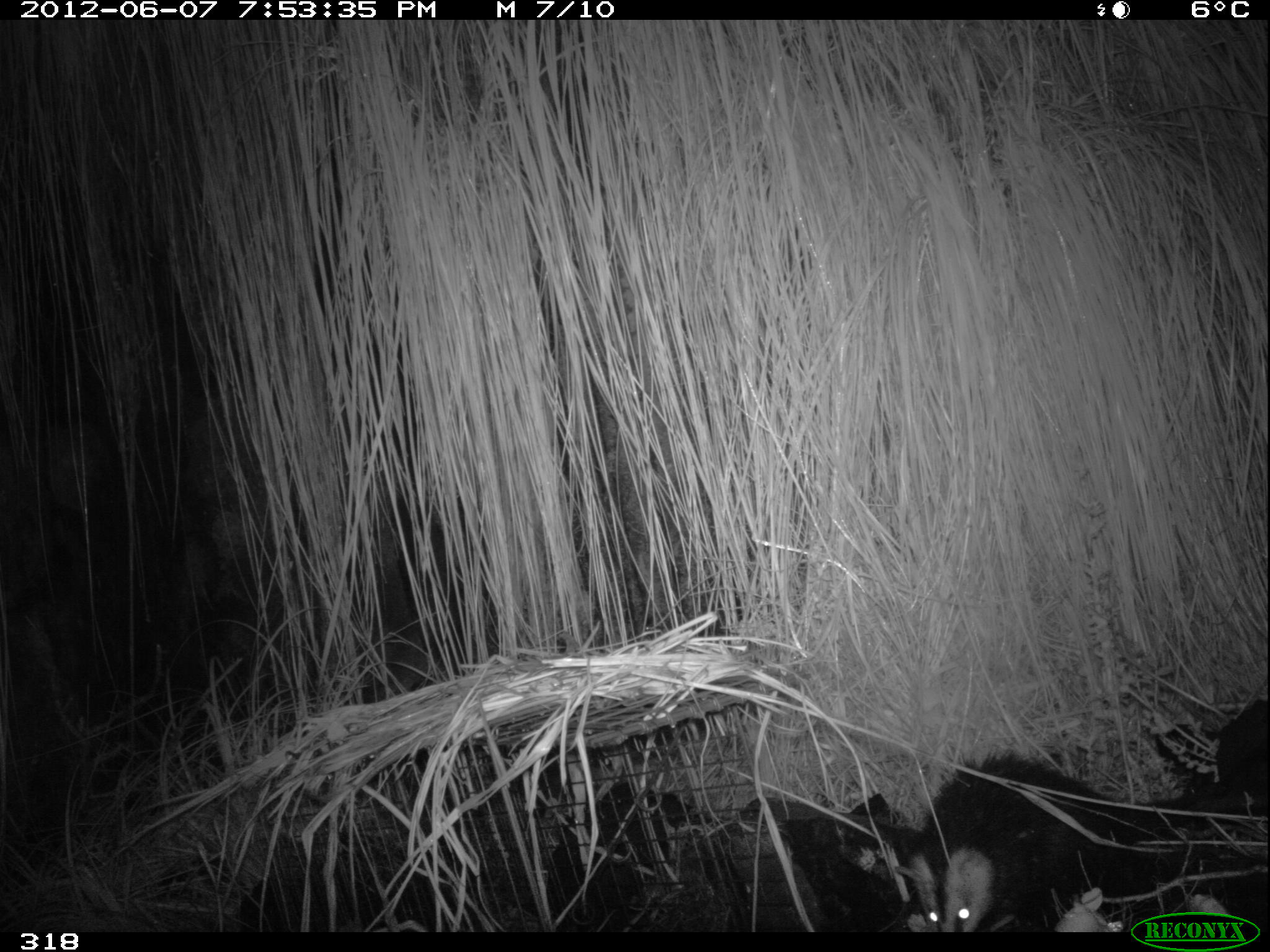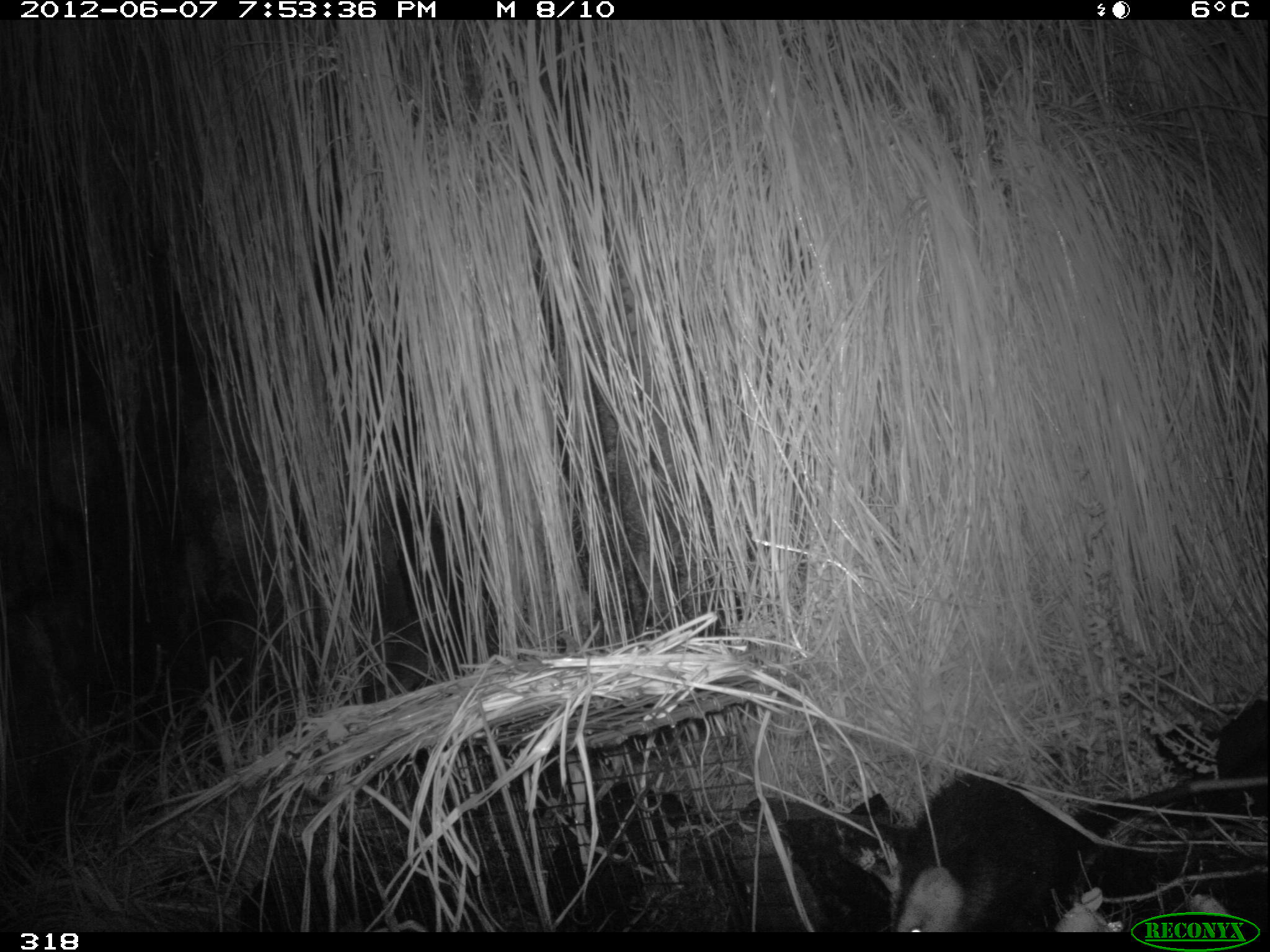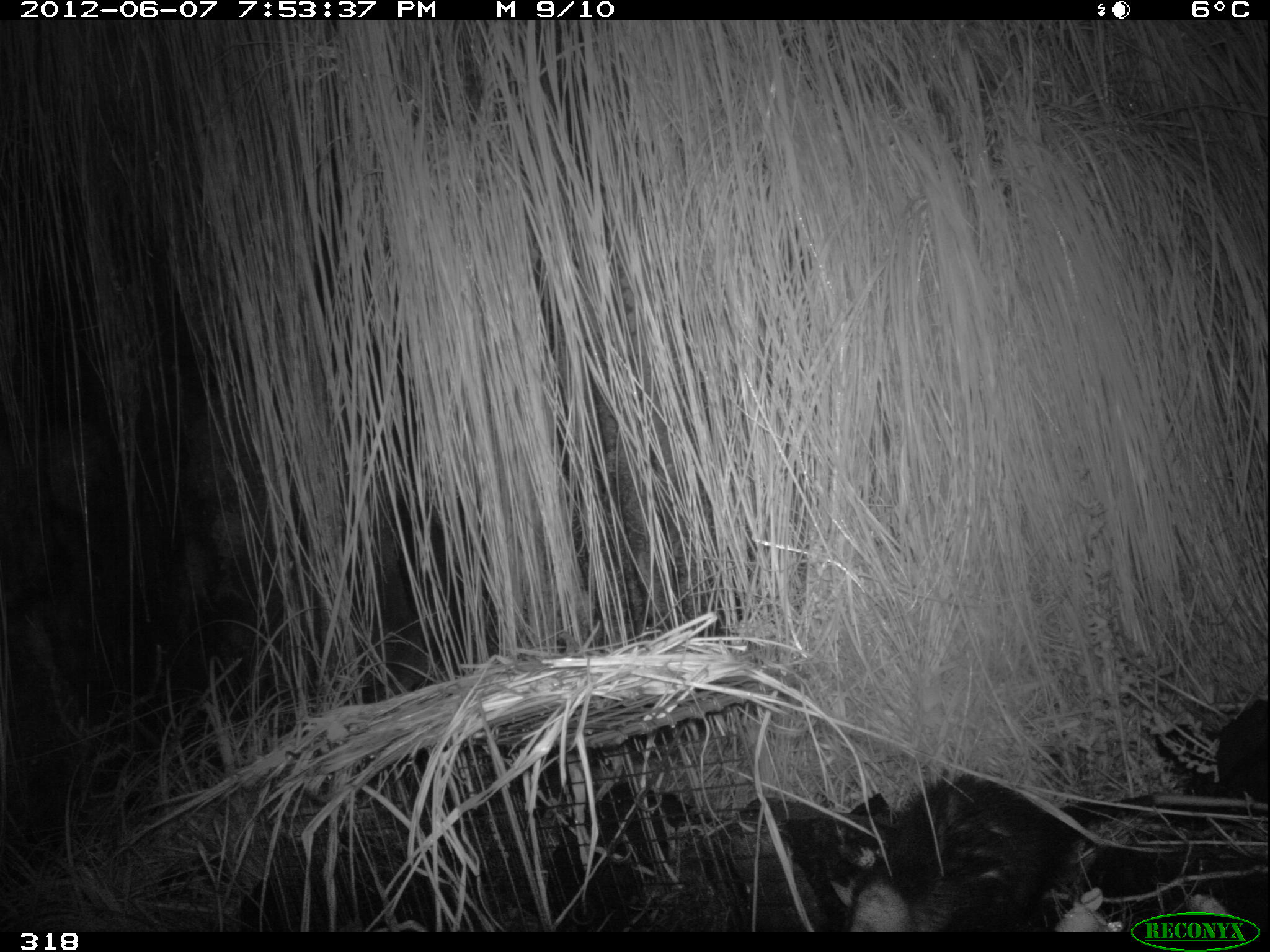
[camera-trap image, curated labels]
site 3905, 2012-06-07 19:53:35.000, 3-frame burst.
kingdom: Animalia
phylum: Chordata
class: Mammalia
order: Didelphimorphia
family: Didelphidae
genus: Didelphis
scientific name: Didelphis pernigra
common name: andean white-eared opossum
Didelphis pernigra (andean white-eared opossum).